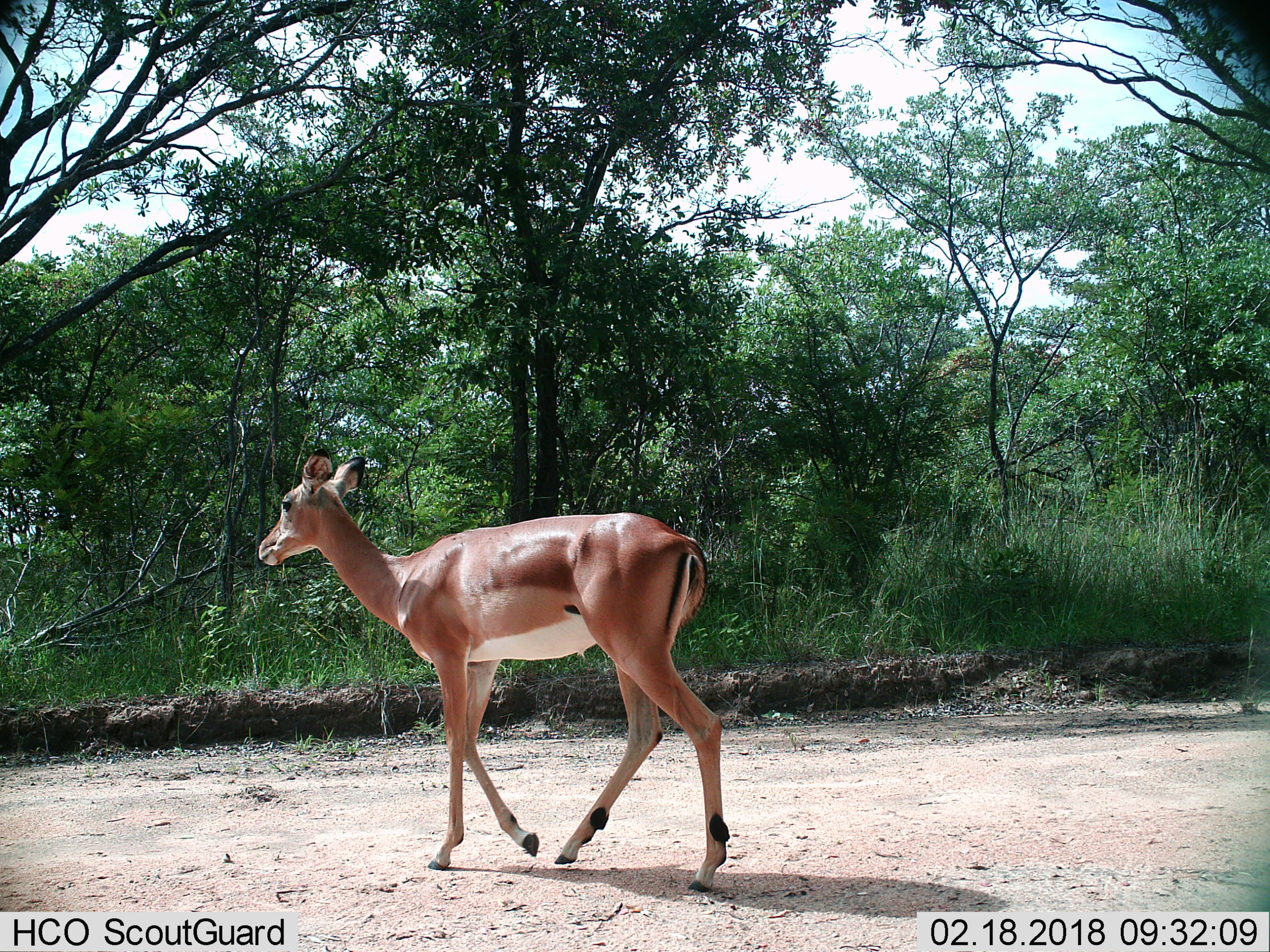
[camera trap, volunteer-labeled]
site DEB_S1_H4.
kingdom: Animalia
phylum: Chordata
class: Mammalia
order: Artiodactyla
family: Bovidae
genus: Aepyceros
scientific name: Aepyceros melampus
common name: impala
Impala (Aepyceros melampus), count 1. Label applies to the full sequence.